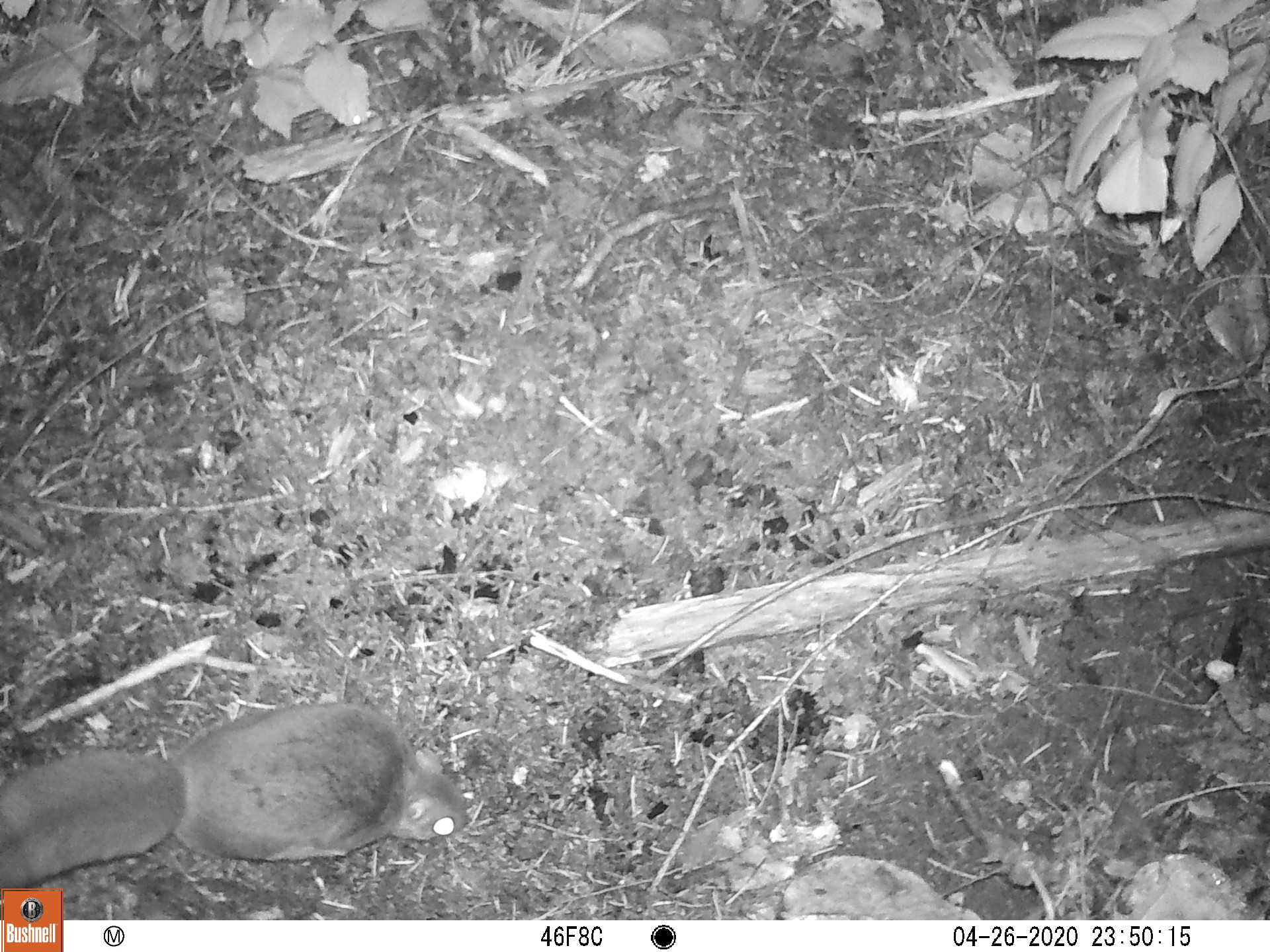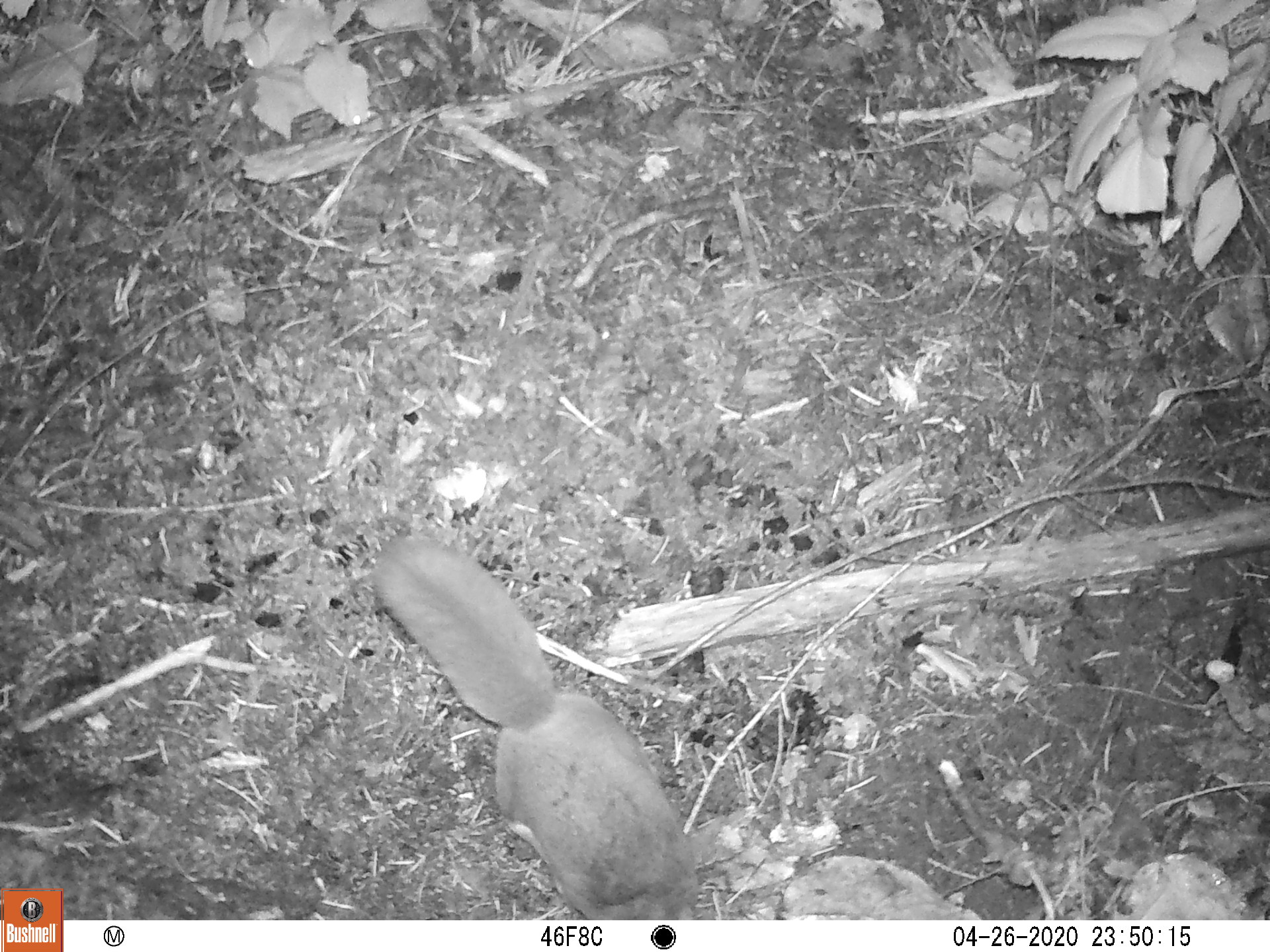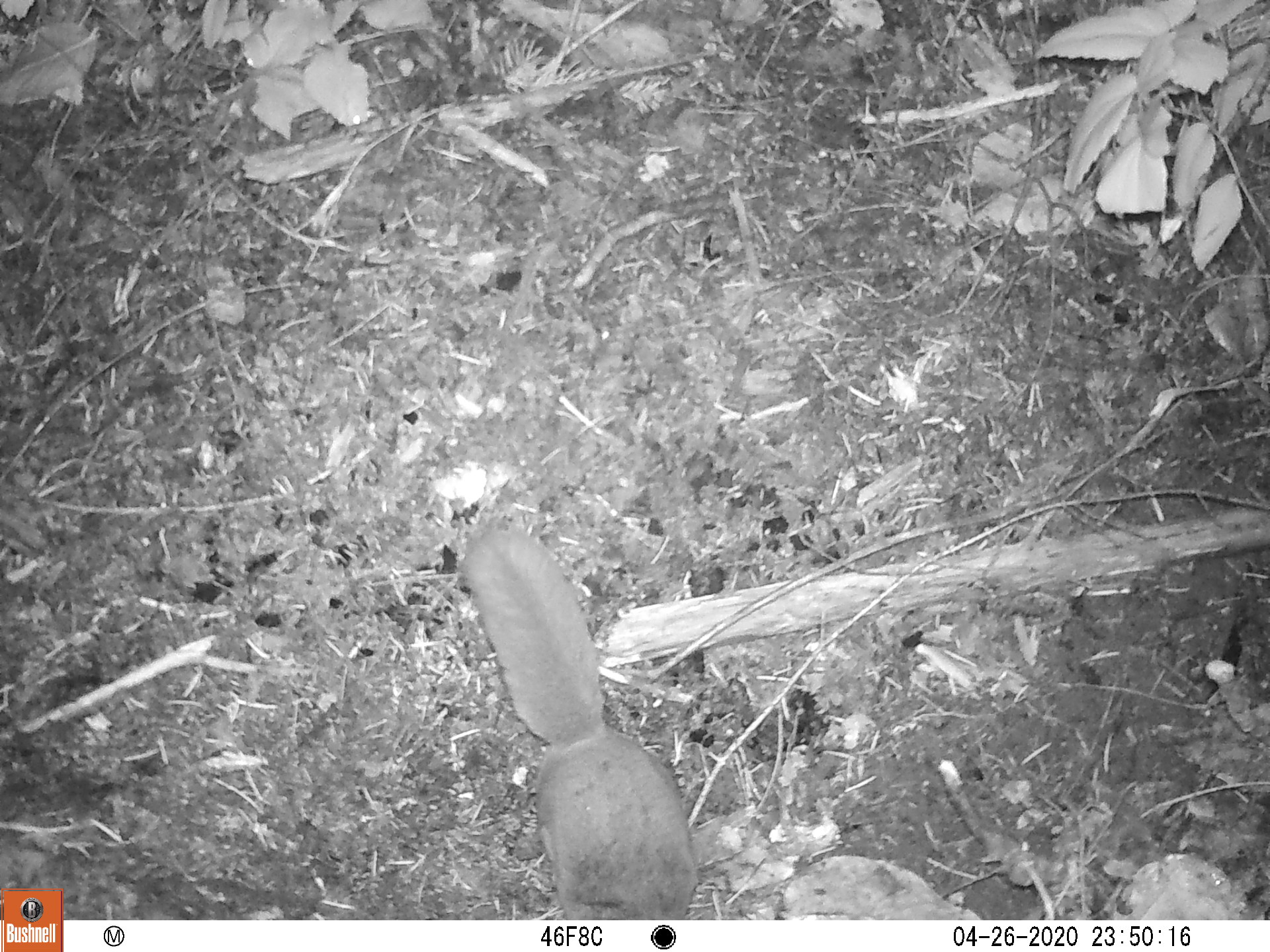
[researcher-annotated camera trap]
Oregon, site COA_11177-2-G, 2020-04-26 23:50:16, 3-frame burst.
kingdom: Animalia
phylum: Chordata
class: Mammalia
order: Rodentia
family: Sciuridae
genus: Glaucomys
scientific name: Glaucomys oregonensis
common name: humboldt's flying squirrel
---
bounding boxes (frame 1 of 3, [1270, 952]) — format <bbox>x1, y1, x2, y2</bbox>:
humboldt's flying squirrel: <bbox>4, 693, 480, 880</bbox>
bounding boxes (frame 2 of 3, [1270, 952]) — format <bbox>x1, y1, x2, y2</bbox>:
humboldt's flying squirrel: <bbox>366, 519, 707, 913</bbox>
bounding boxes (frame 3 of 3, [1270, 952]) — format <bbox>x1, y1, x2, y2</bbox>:
humboldt's flying squirrel: <bbox>452, 511, 706, 913</bbox>